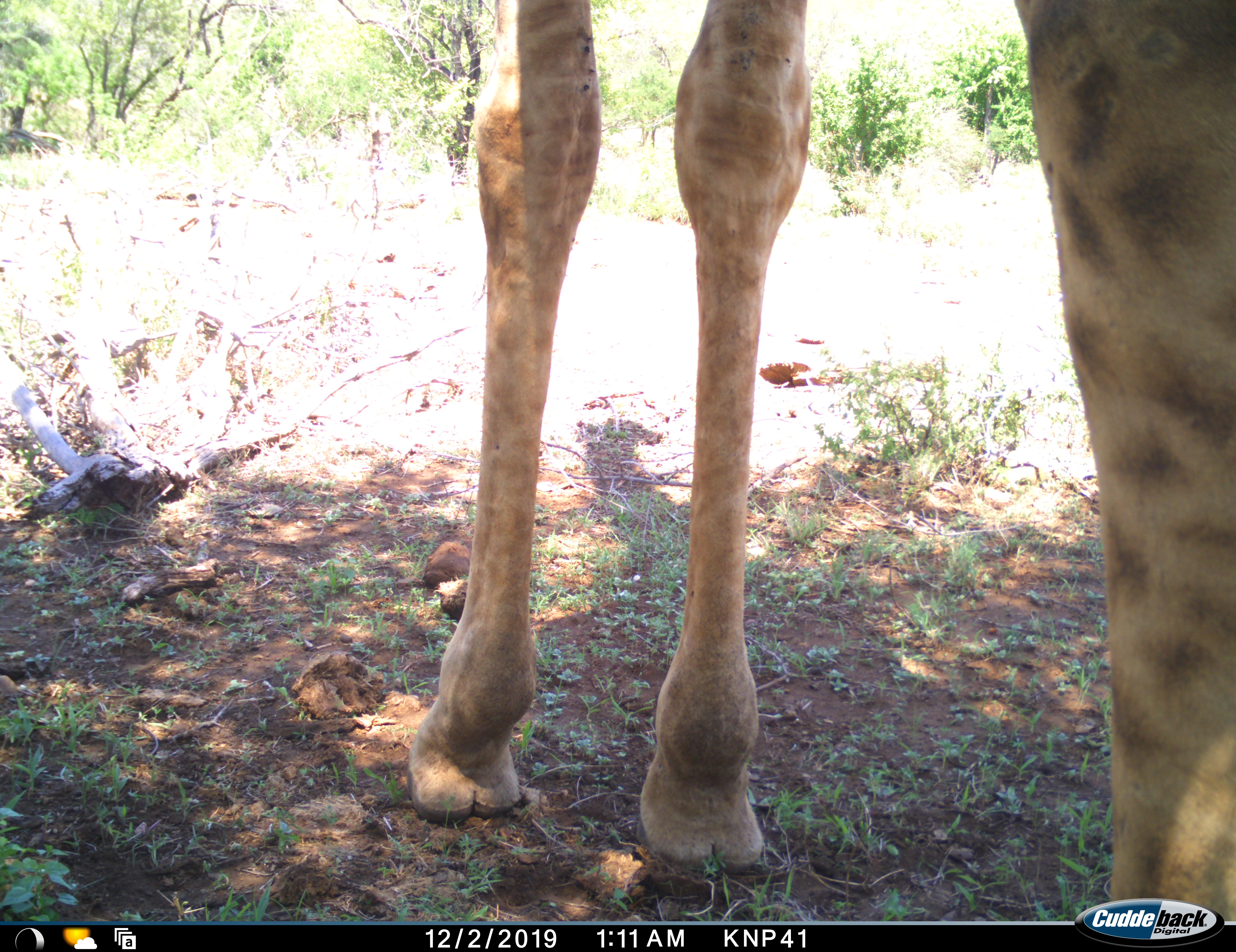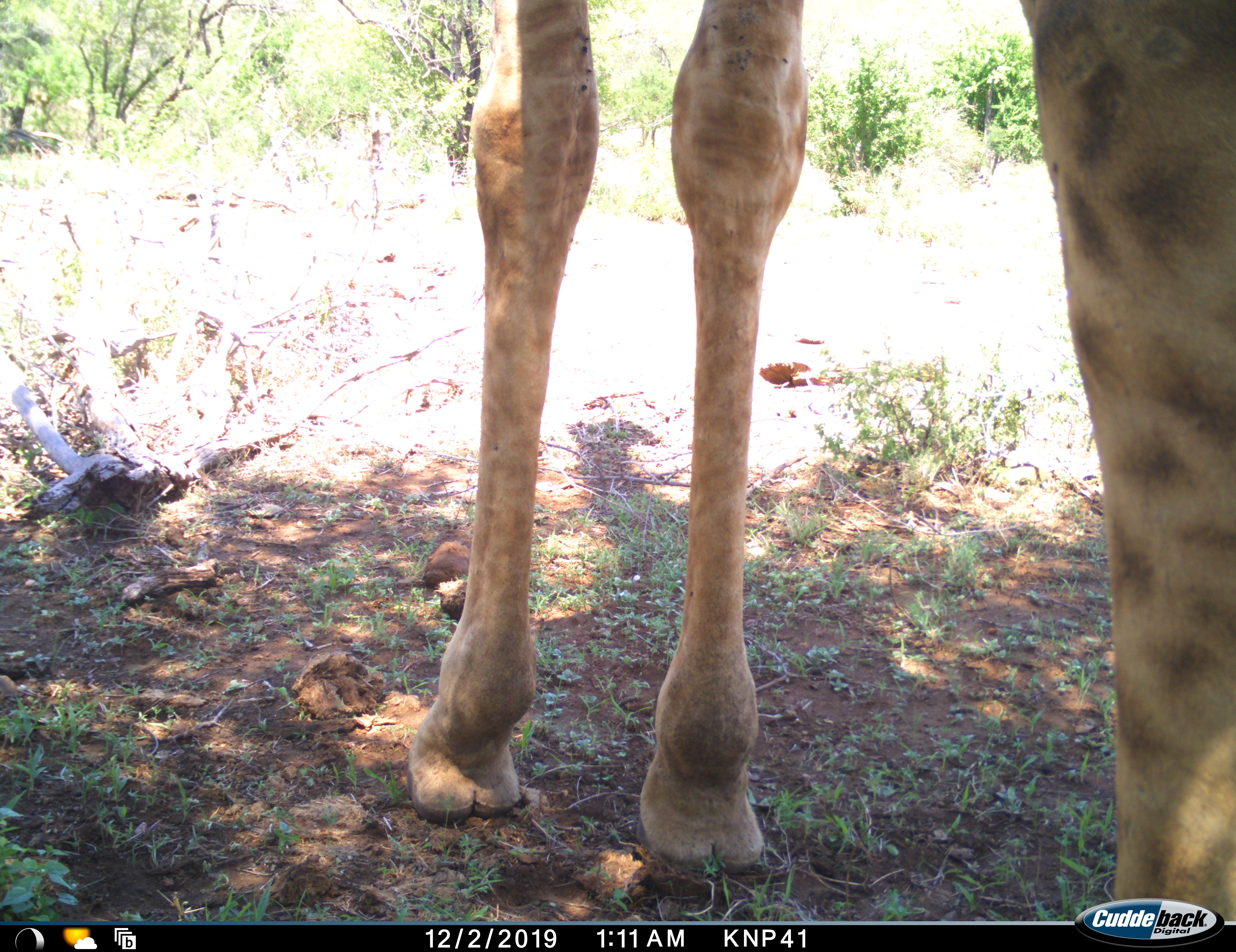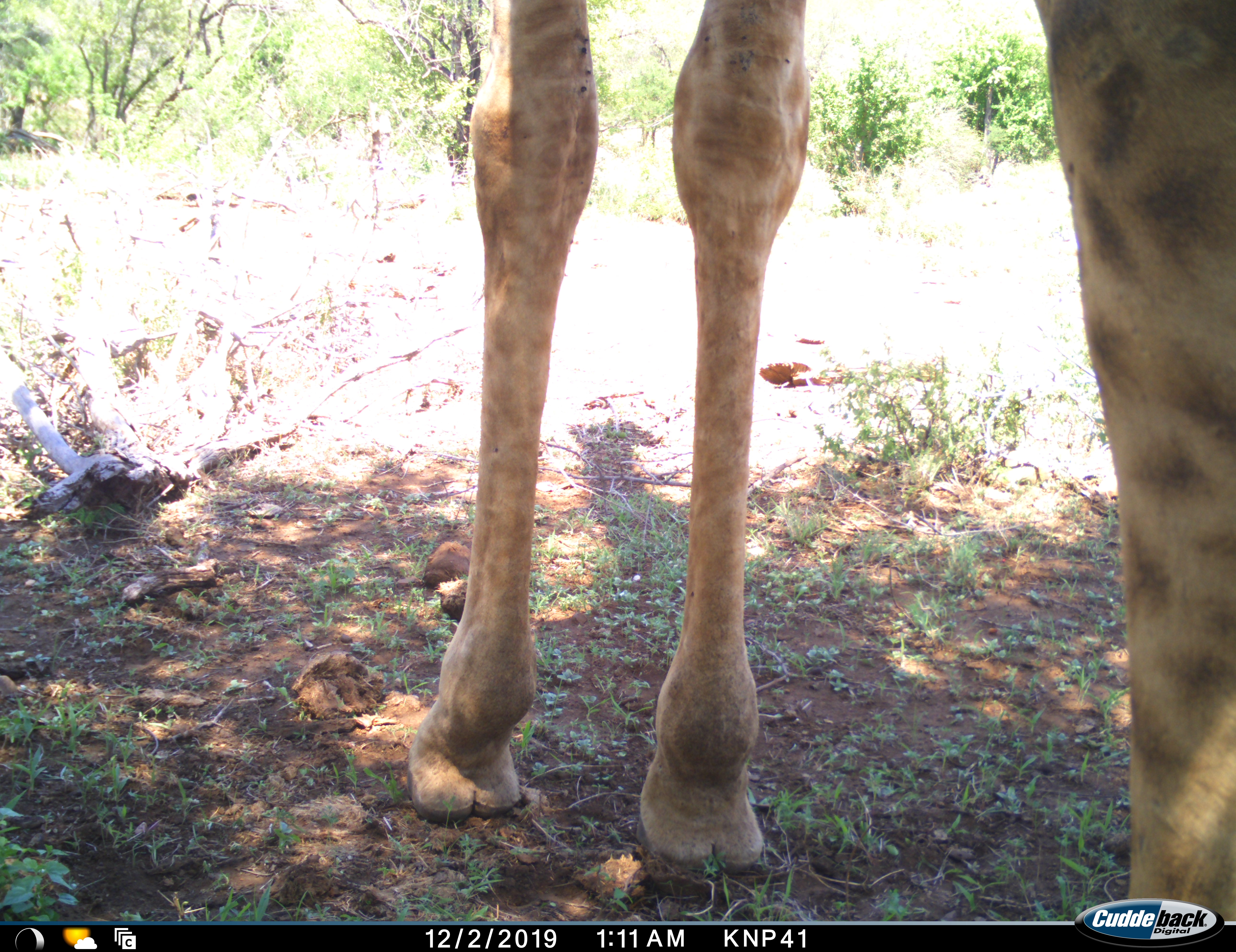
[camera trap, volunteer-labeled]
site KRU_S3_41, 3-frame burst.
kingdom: Animalia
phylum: Chordata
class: Mammalia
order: Artiodactyla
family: Giraffidae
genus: Giraffa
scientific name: Giraffa camelopardalis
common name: giraffe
Giraffe (Giraffa camelopardalis), count 1. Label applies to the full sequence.